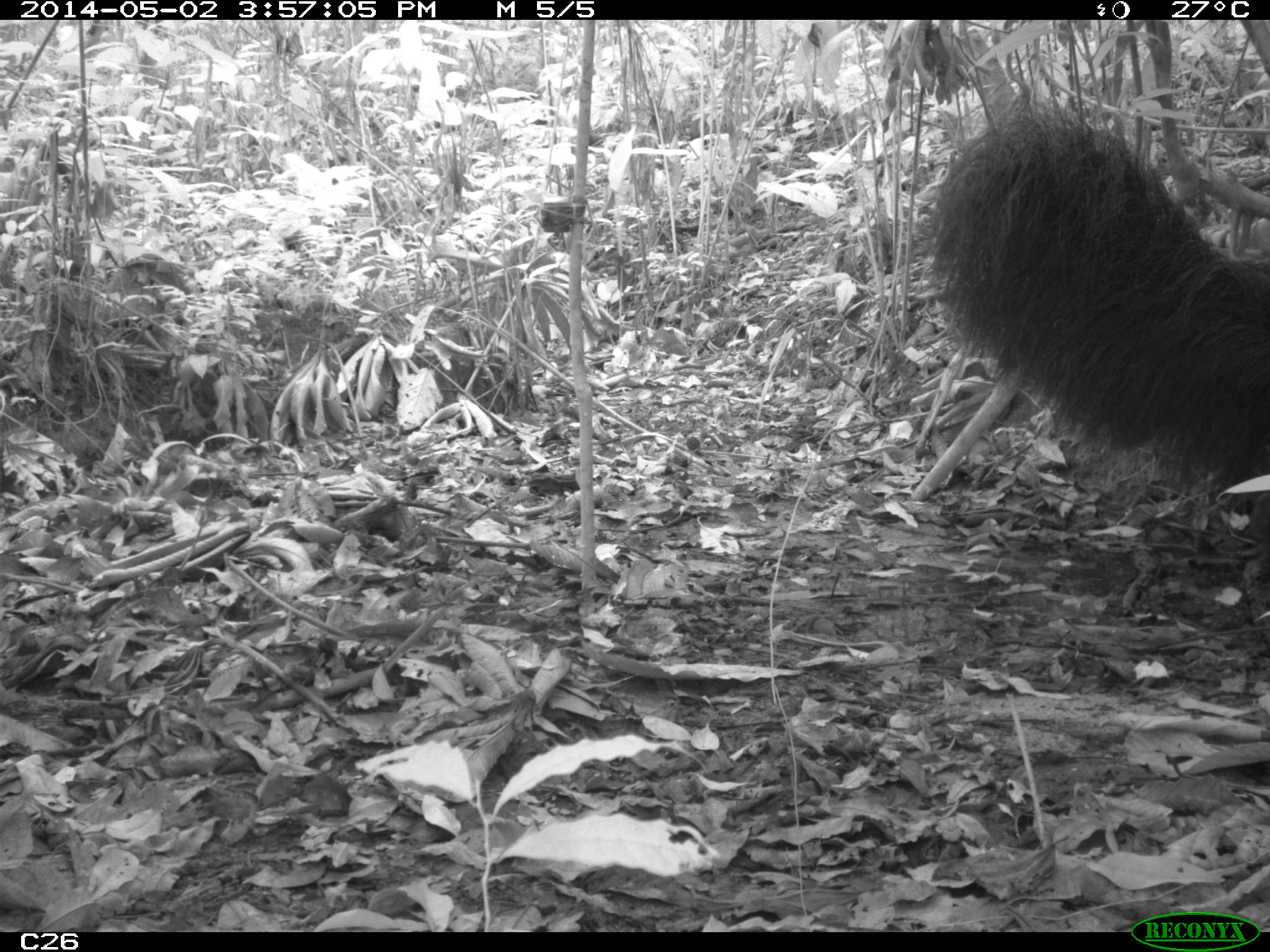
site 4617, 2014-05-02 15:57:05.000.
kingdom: Animalia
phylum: Chordata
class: Mammalia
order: Pilosa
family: Myrmecophagidae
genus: Myrmecophaga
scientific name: Myrmecophaga tridactyla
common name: giant anteater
Myrmecophaga tridactyla (giant anteater), count 3, age adult, sex female.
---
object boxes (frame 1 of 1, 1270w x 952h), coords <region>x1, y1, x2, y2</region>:
myrmecophaga tridactyla: <region>922, 118, 1266, 474</region>; <region>1121, 101, 1127, 102</region>